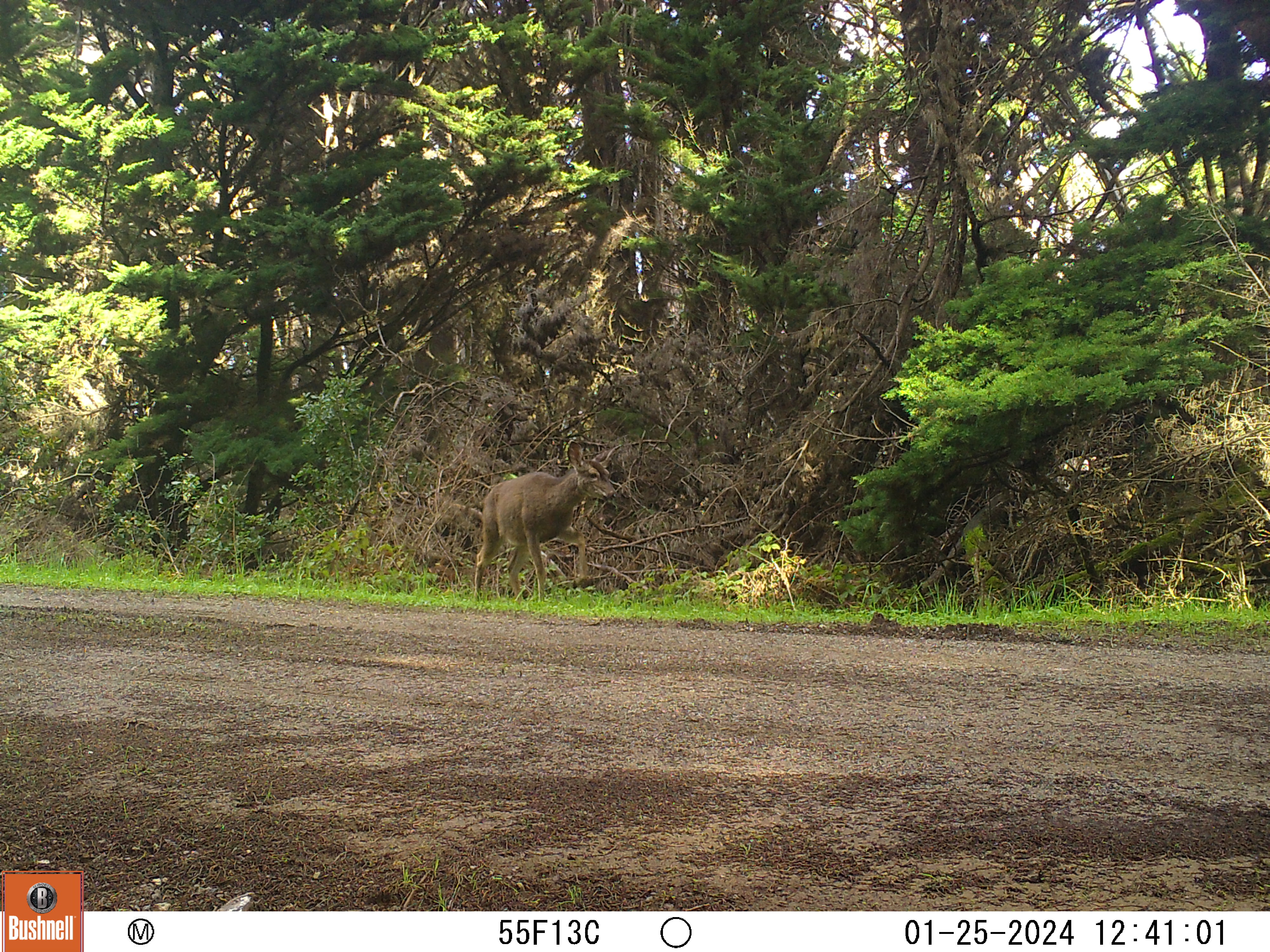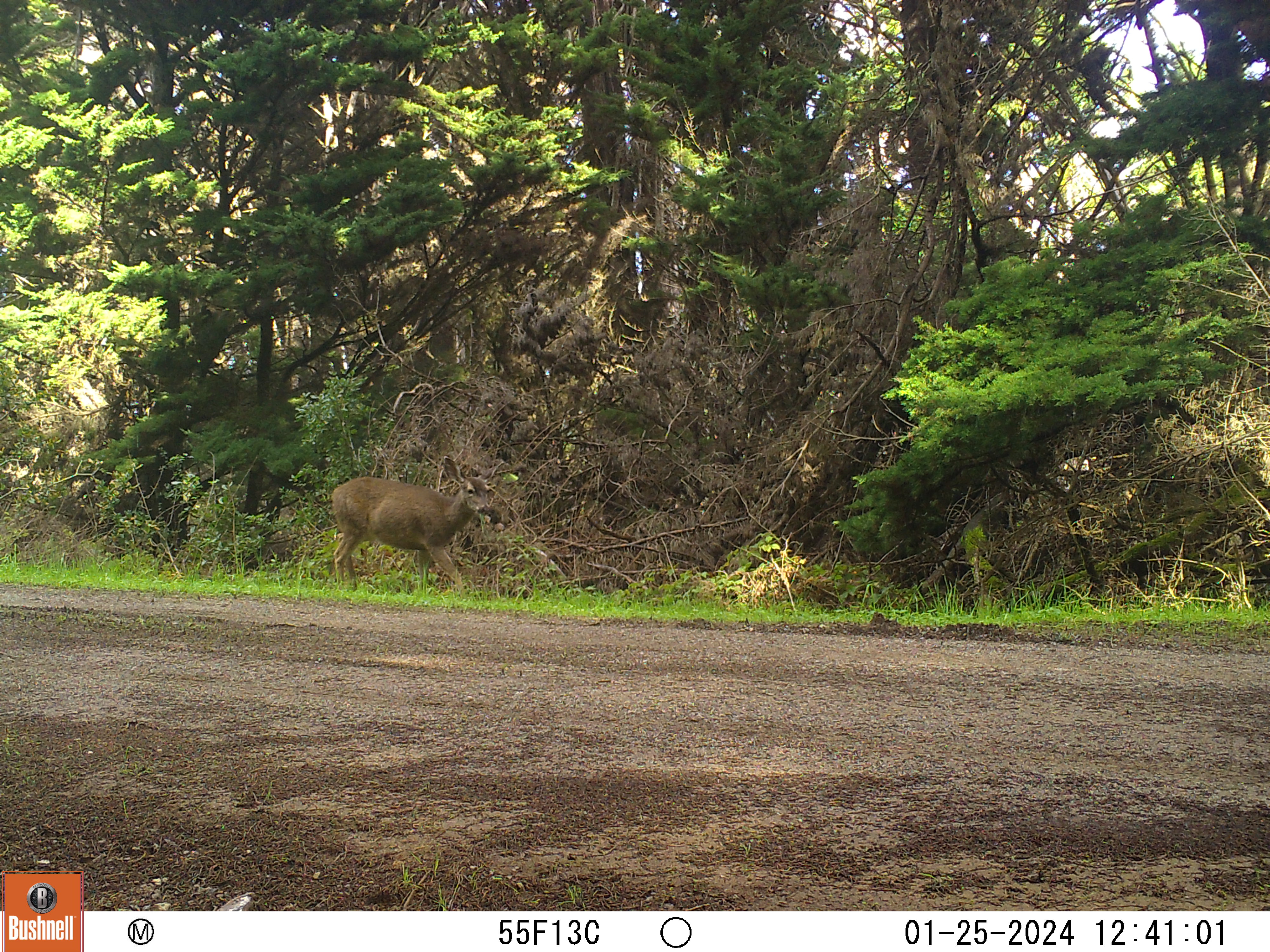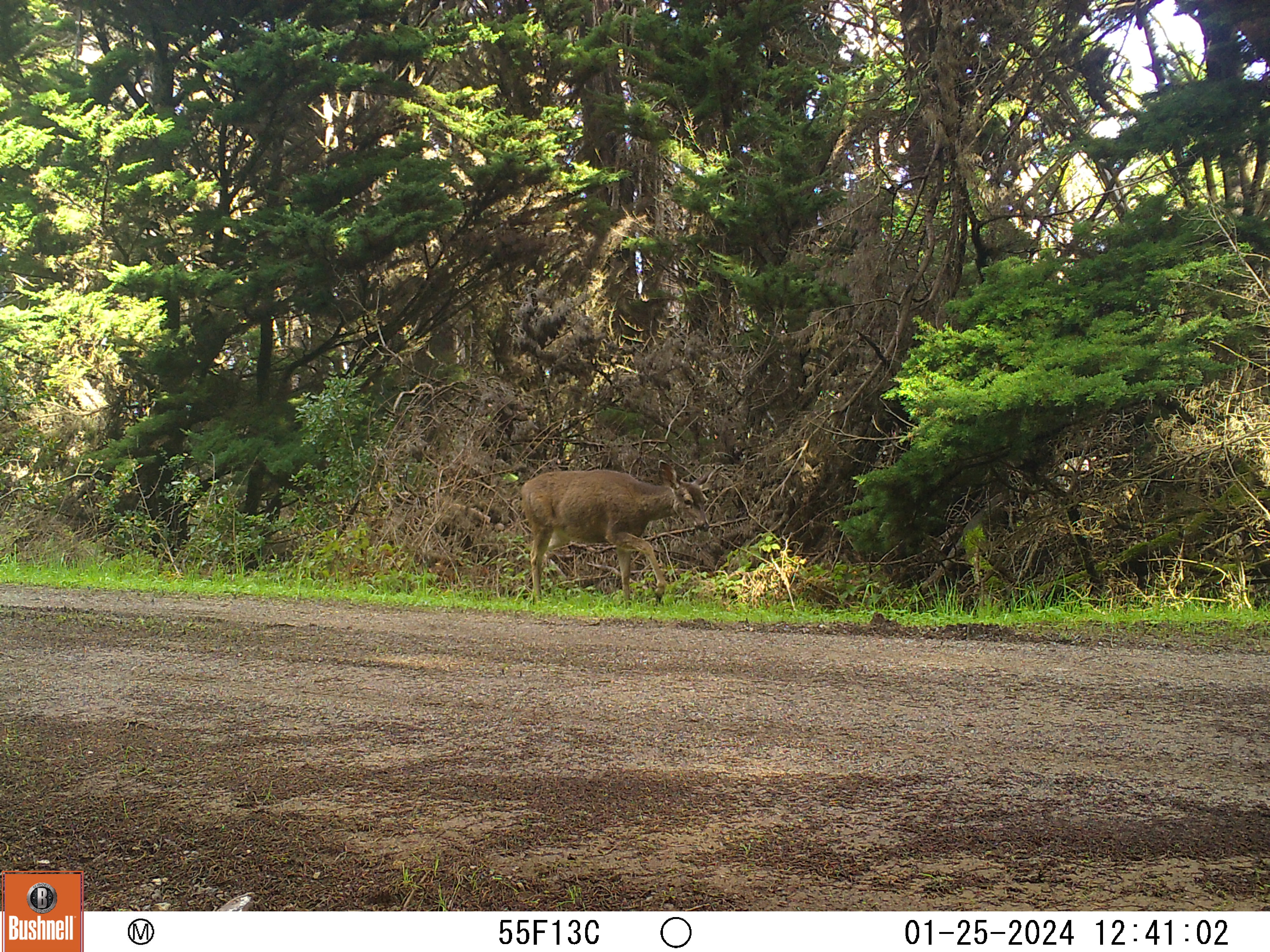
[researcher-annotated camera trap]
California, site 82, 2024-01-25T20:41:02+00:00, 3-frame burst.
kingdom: Animalia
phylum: Chordata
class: Mammalia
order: Artiodactyla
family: Cervidae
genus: Odocoileus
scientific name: Odocoileus hemionus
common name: mule deer